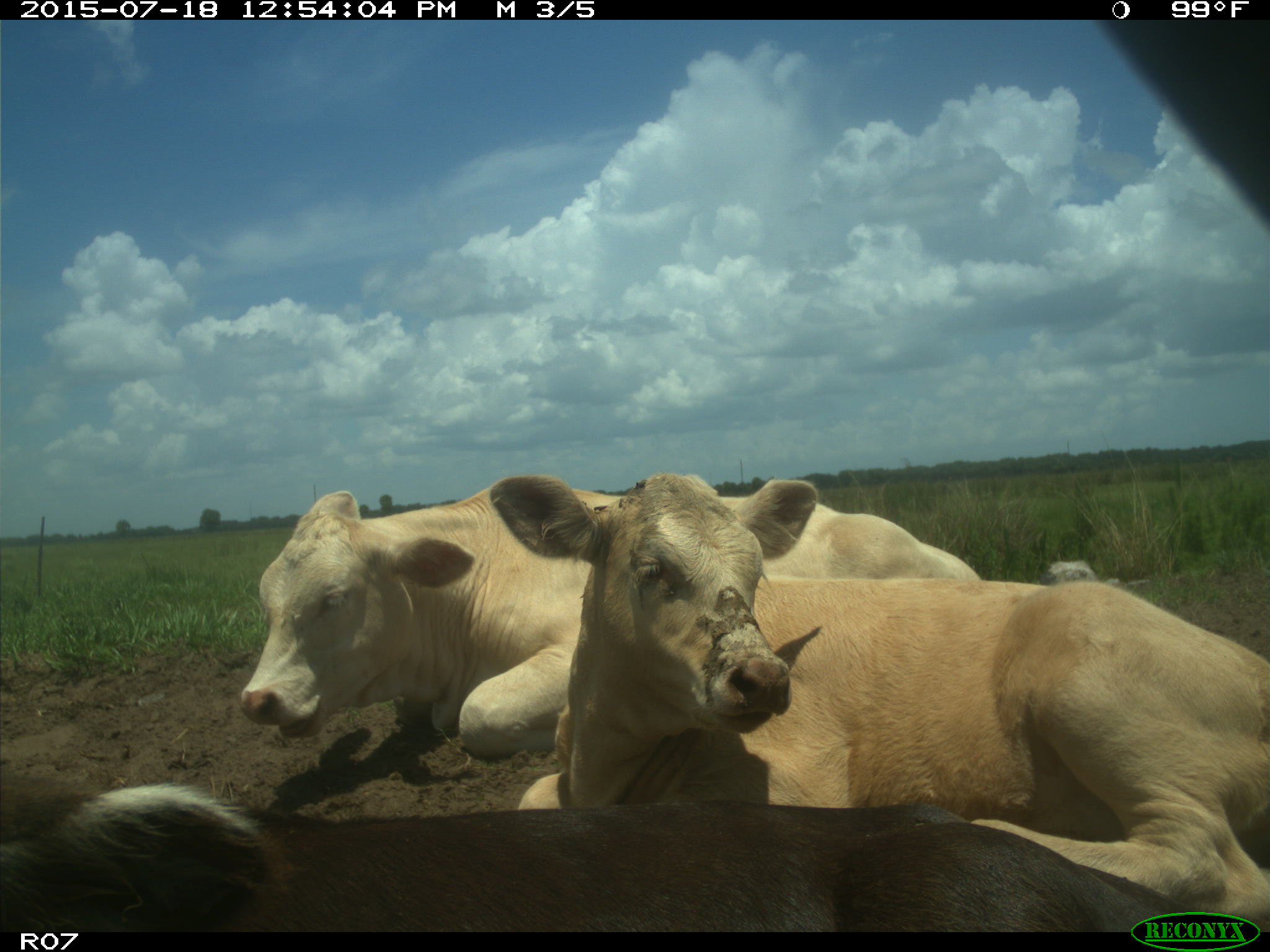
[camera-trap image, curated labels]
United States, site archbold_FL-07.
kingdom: Animalia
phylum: Chordata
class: Mammalia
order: Artiodactyla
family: Bovidae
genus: Bos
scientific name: Bos taurus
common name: domestic cow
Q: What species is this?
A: Bos taurus (domestic cow).